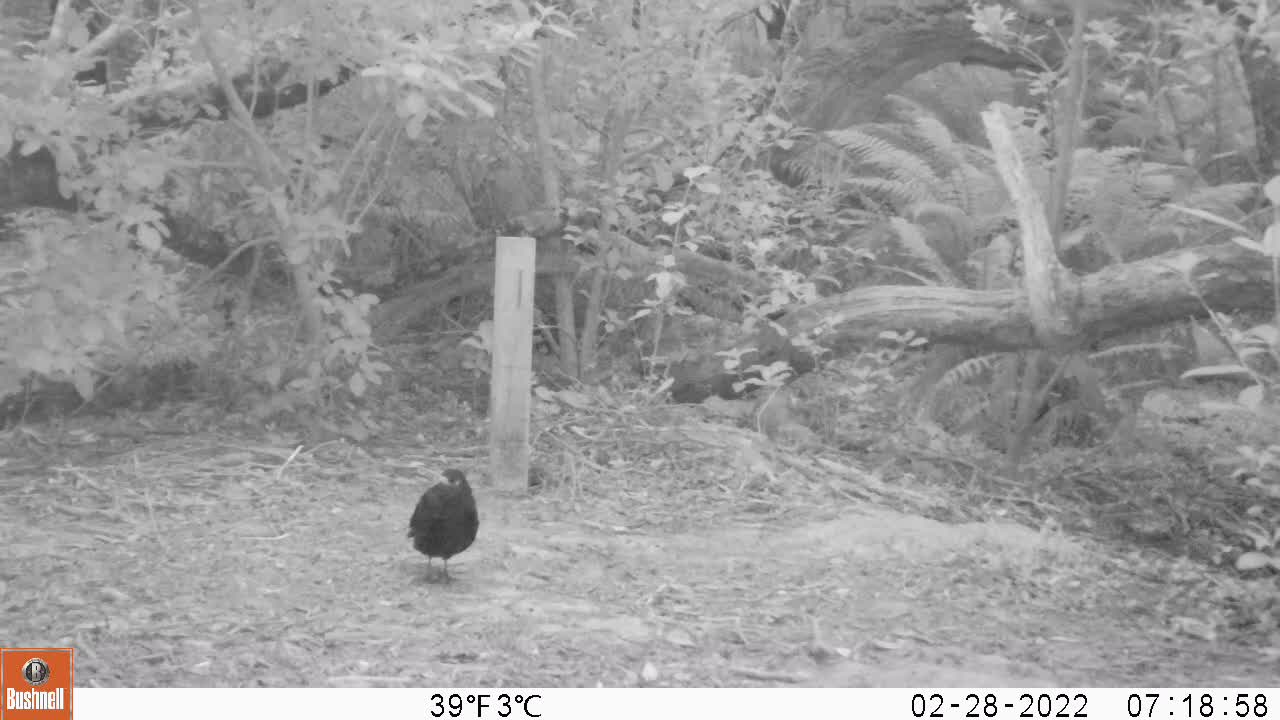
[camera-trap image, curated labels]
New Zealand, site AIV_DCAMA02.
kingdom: Animalia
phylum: Chordata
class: Aves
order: Passeriformes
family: Turdidae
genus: Turdus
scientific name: Turdus merula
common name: eurasian blackbird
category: blackbird